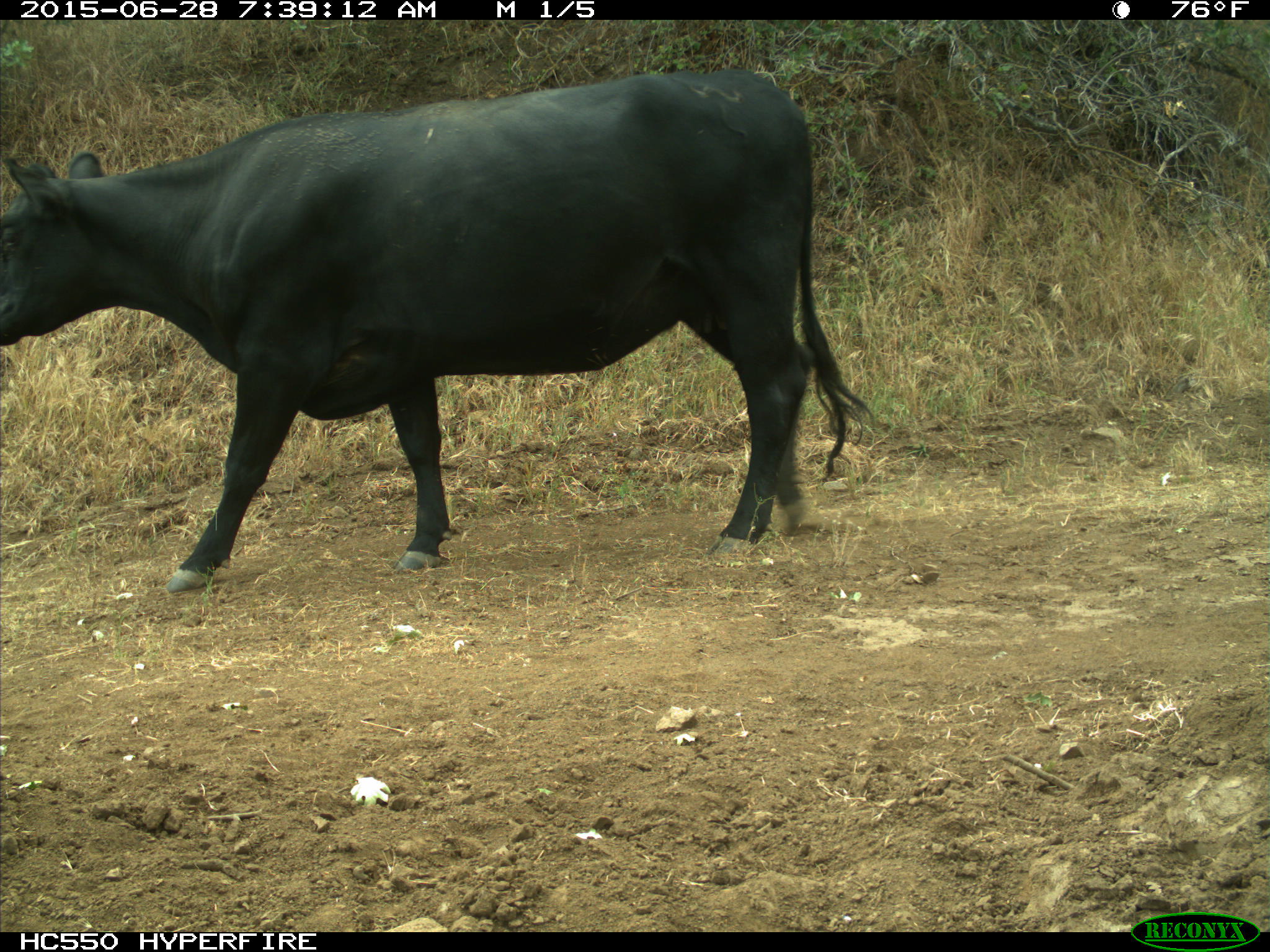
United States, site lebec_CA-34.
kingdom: Animalia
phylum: Chordata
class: Mammalia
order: Artiodactyla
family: Bovidae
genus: Bos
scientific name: Bos taurus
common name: domestic cow